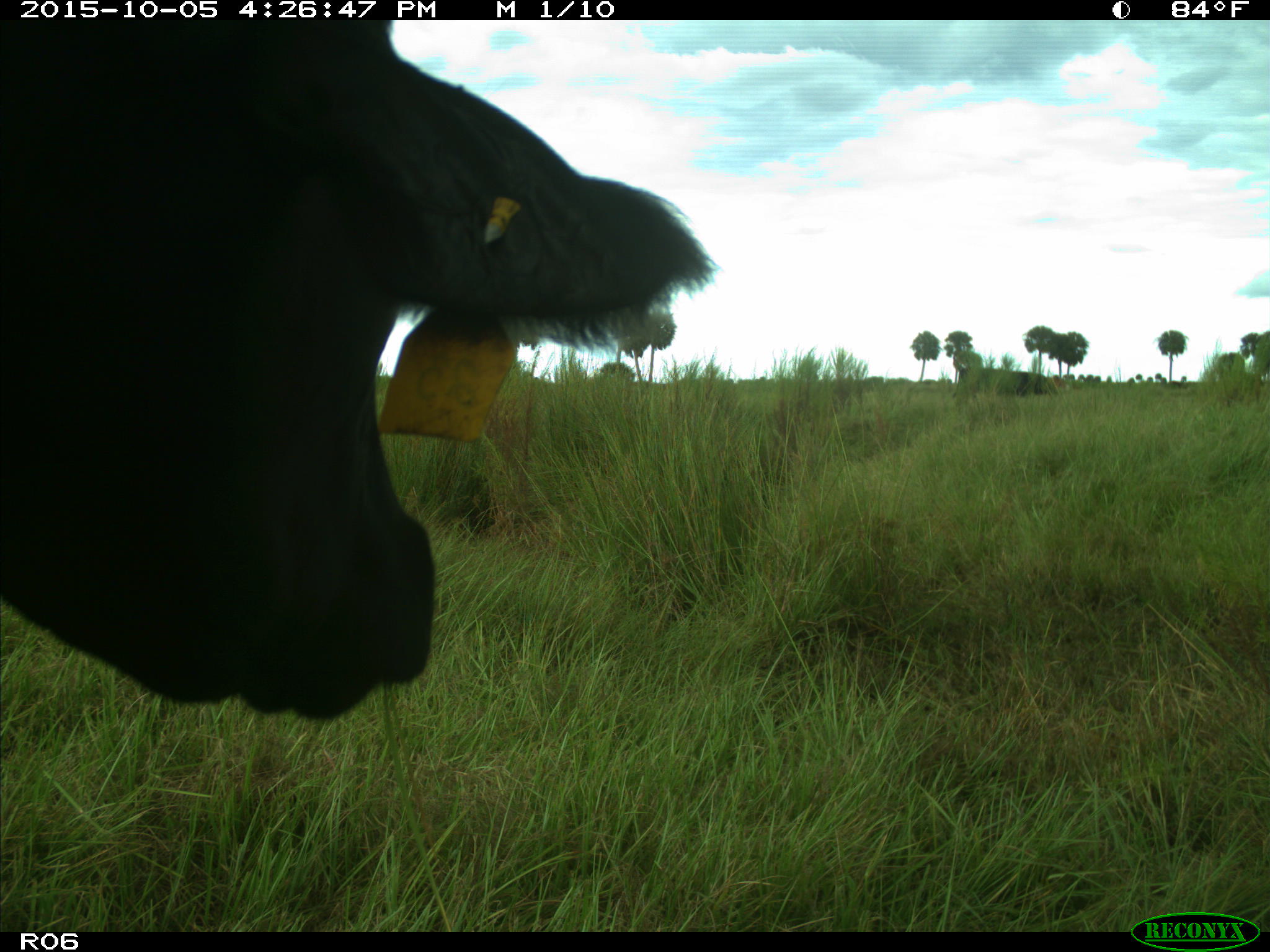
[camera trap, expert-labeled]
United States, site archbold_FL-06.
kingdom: Animalia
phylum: Chordata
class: Mammalia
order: Artiodactyla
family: Bovidae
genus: Bos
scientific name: Bos taurus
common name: domestic cow